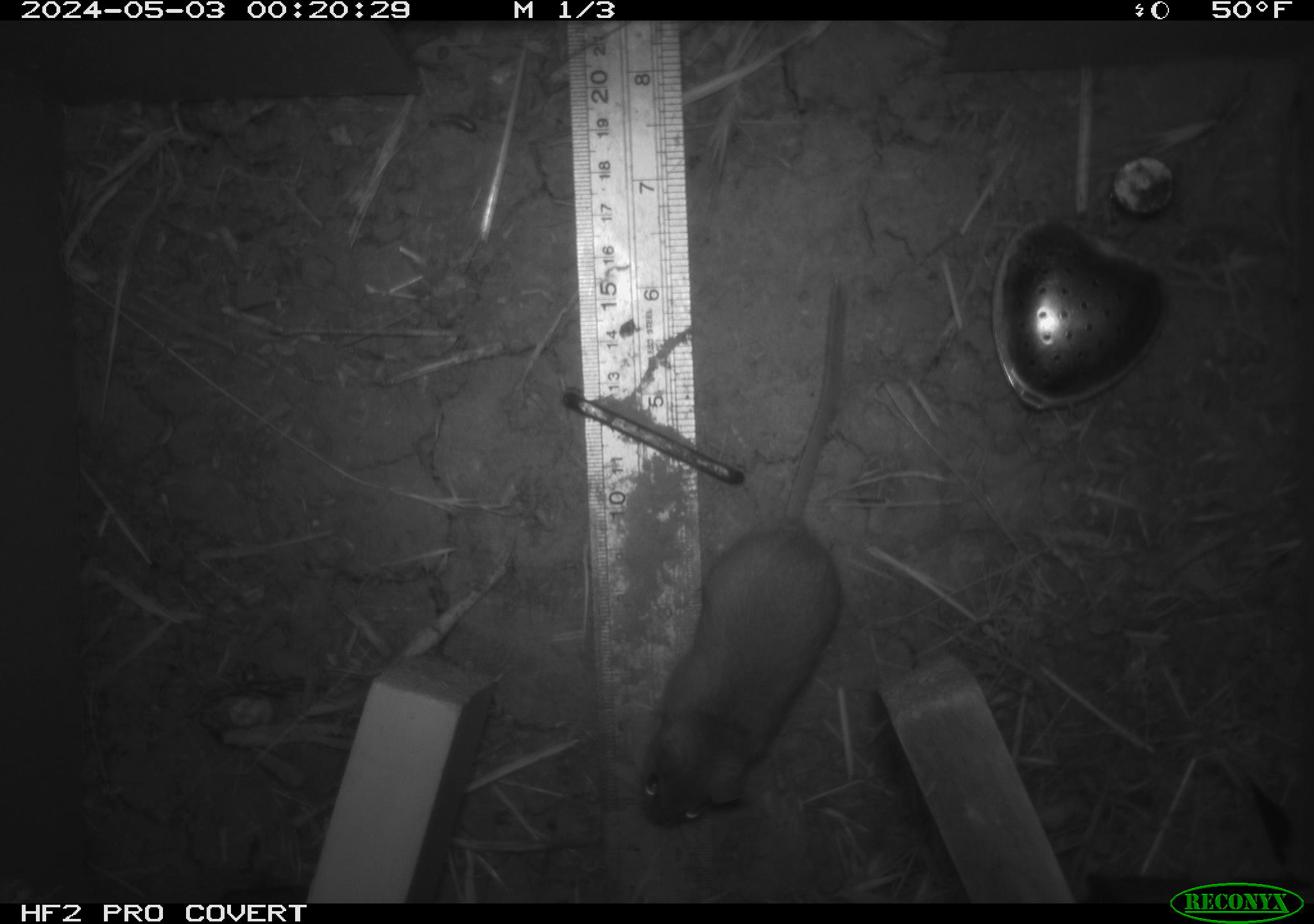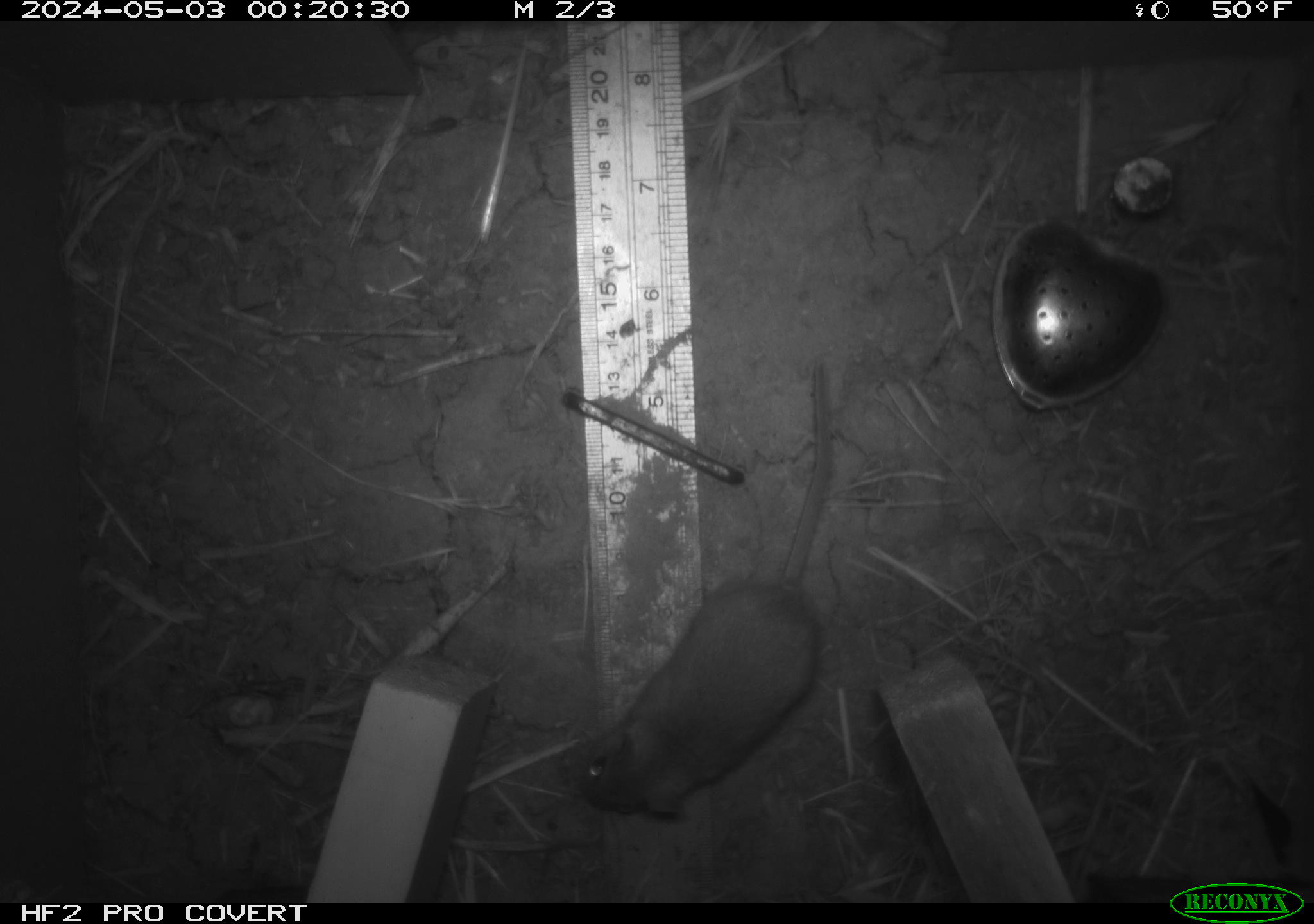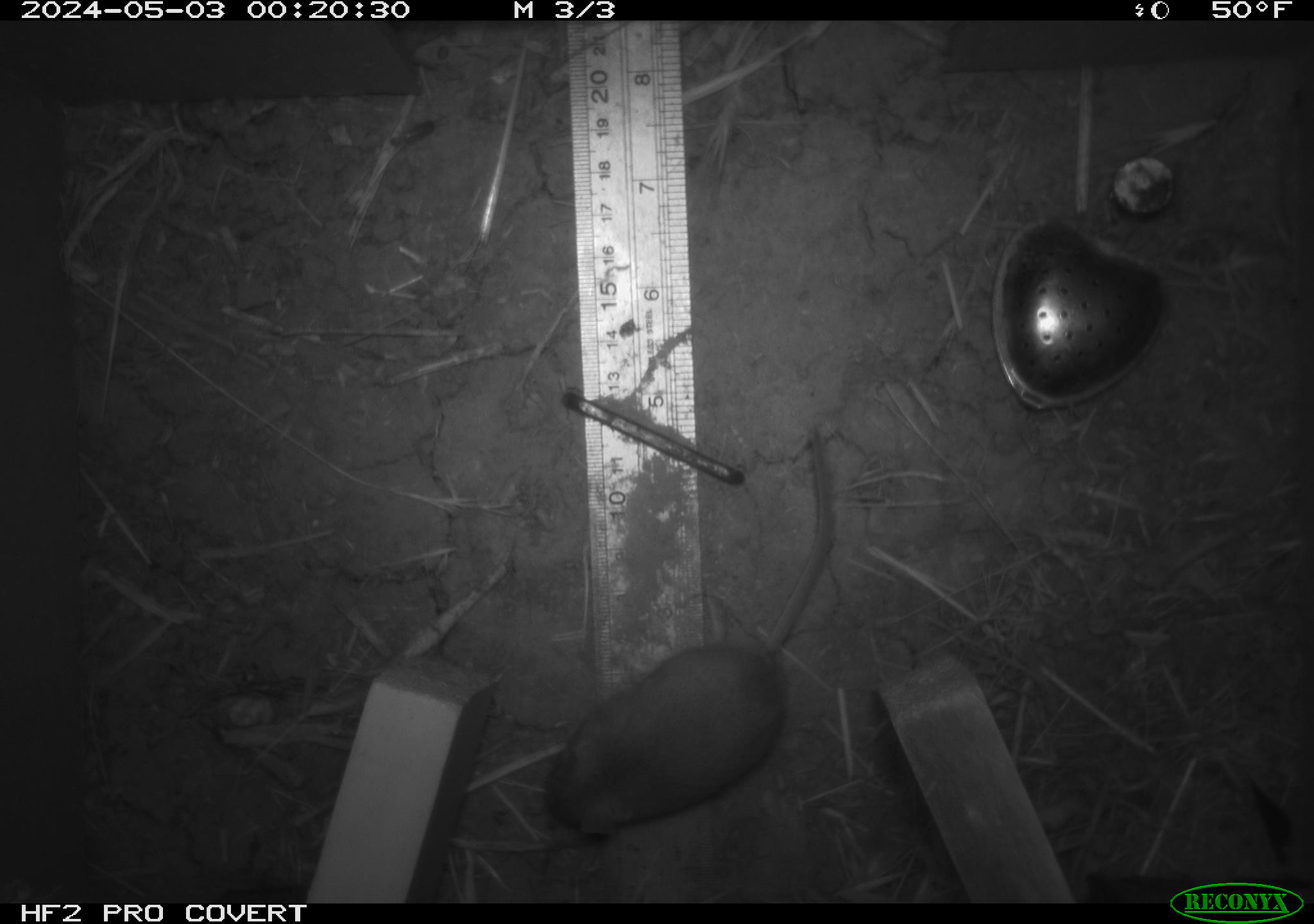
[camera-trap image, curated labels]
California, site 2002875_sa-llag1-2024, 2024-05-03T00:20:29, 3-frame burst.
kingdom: Animalia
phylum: Chordata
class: Mammalia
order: Rodentia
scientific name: Rodentia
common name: mouse species